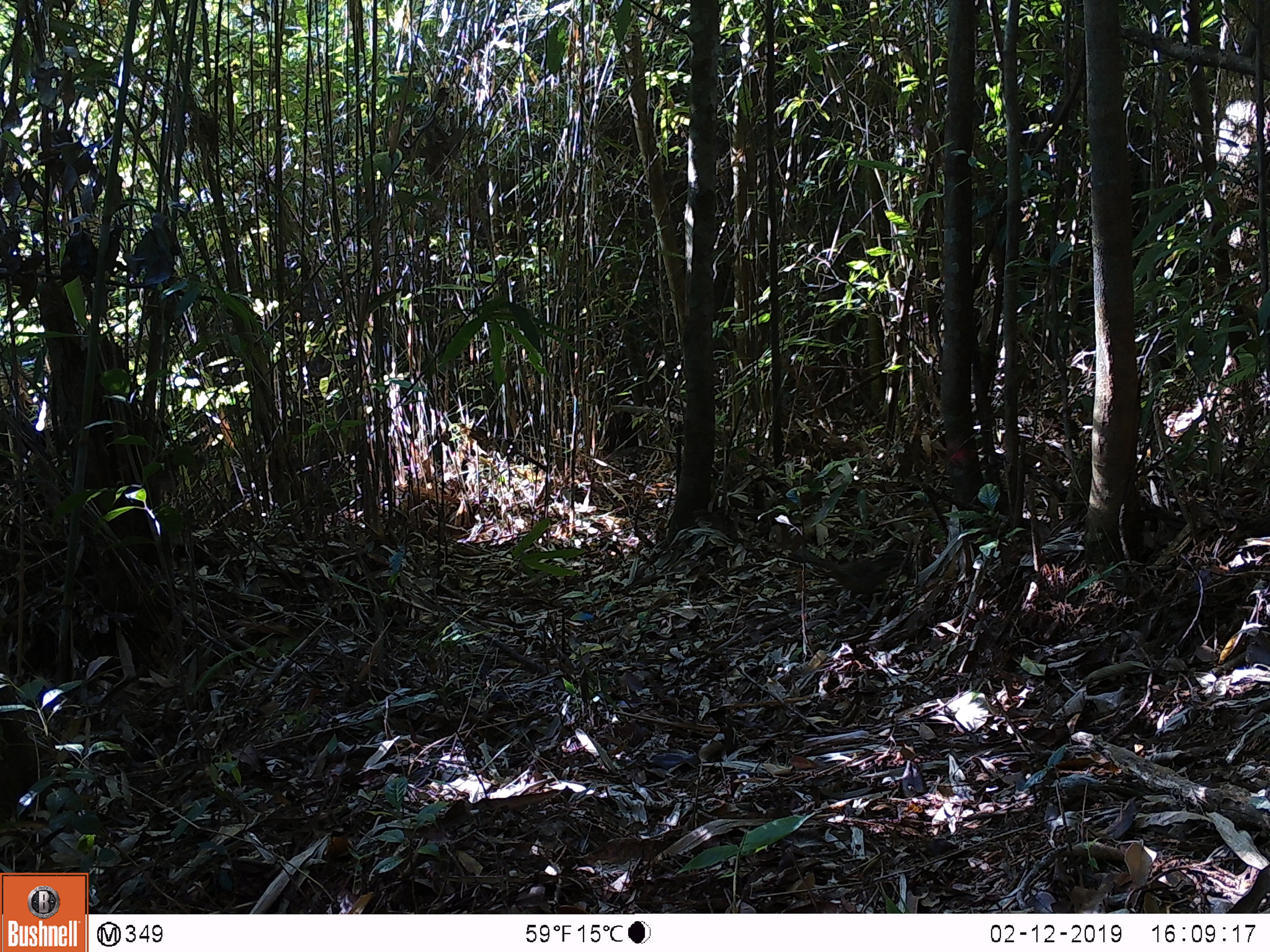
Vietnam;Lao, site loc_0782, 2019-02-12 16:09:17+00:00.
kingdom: Animalia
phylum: Chordata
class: Aves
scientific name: Aves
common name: bird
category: unidentified bird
Unidentified bird (bird) (Aves). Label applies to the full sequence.